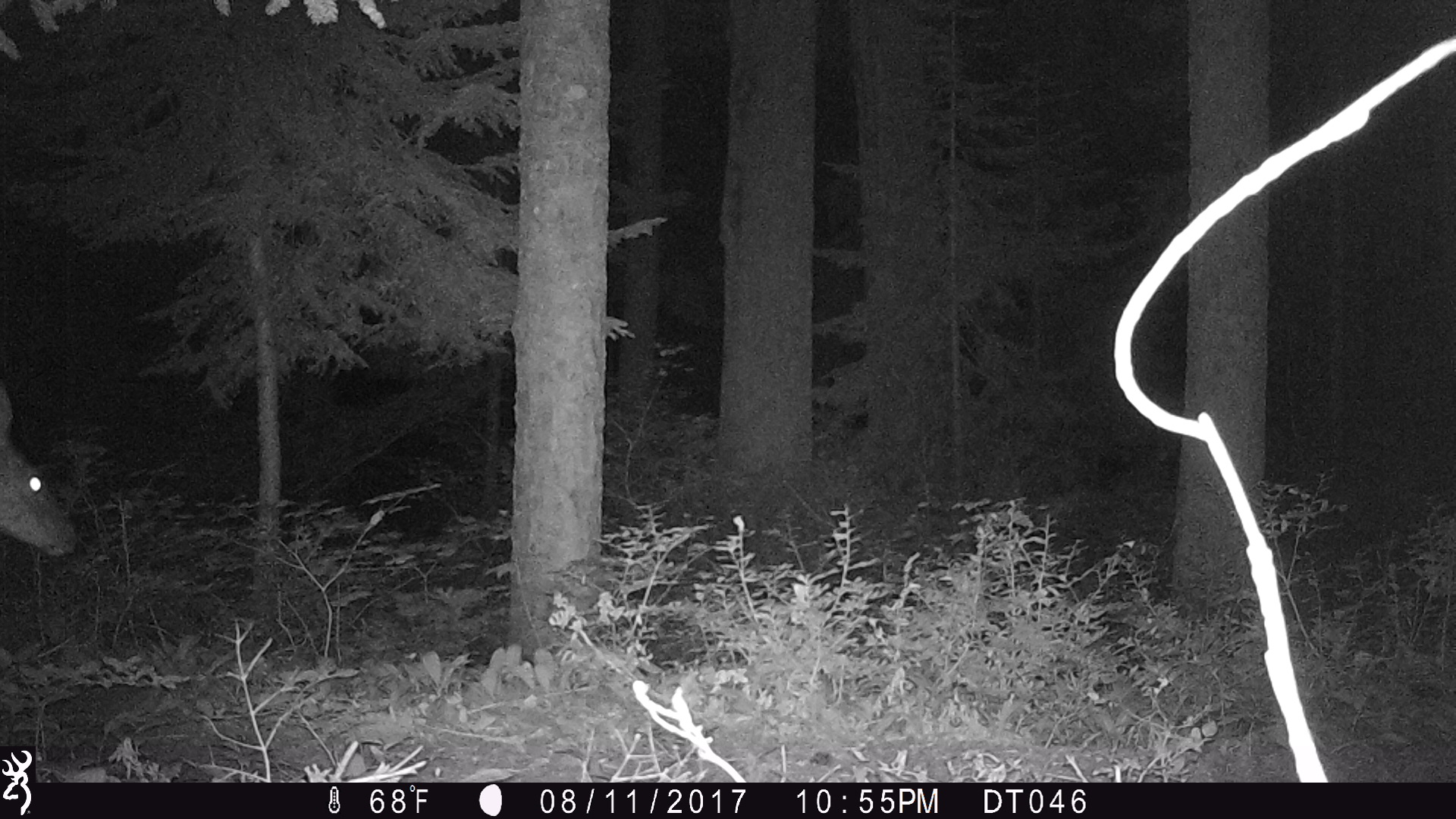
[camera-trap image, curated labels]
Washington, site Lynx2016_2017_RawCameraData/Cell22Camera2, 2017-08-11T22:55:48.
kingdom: Animalia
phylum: Chordata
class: Mammalia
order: Artiodactyla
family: Cervidae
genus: Odocoileus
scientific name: Odocoileus hemionus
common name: mule deer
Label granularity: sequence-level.